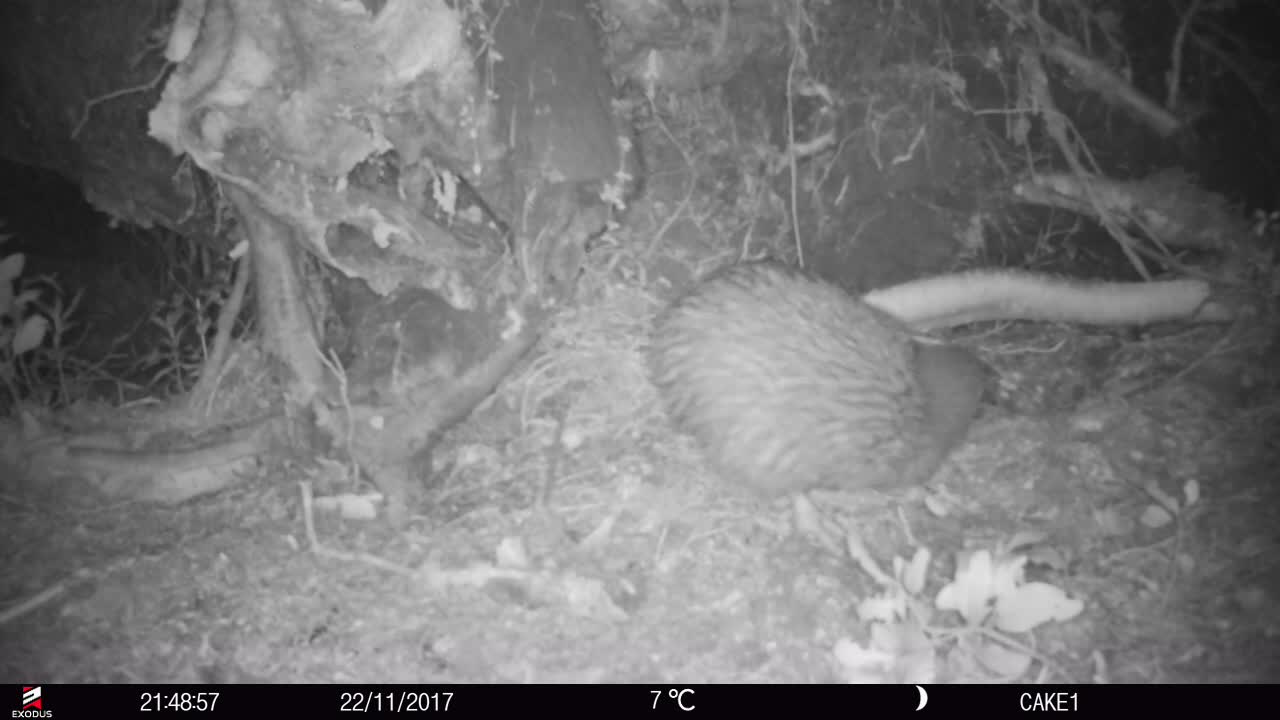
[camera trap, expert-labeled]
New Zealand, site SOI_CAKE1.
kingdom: Animalia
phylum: Chordata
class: Aves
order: Apterygiformes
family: Apterygidae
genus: Apteryx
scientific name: Apteryx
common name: kiwi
Kiwi (Apteryx).